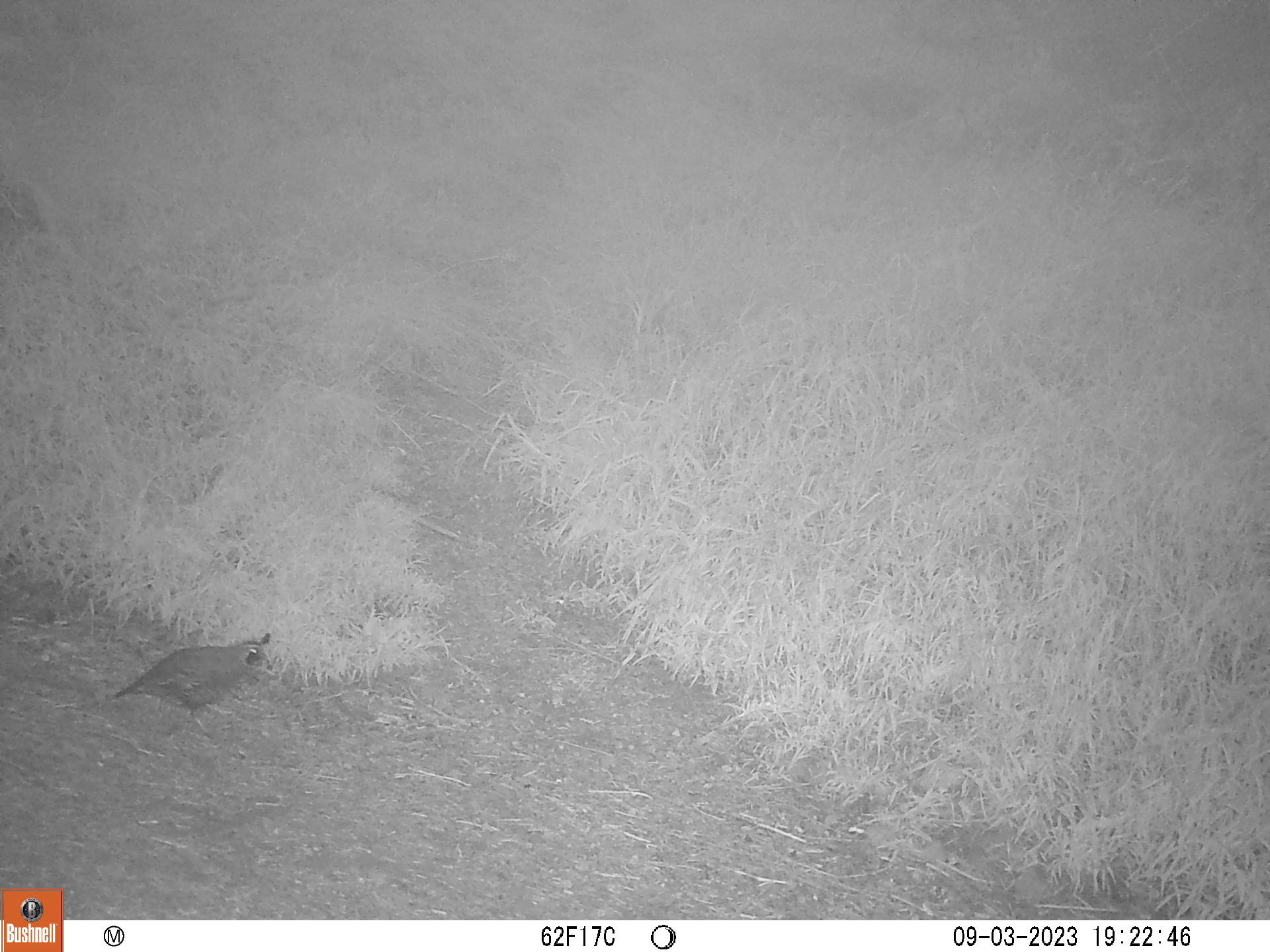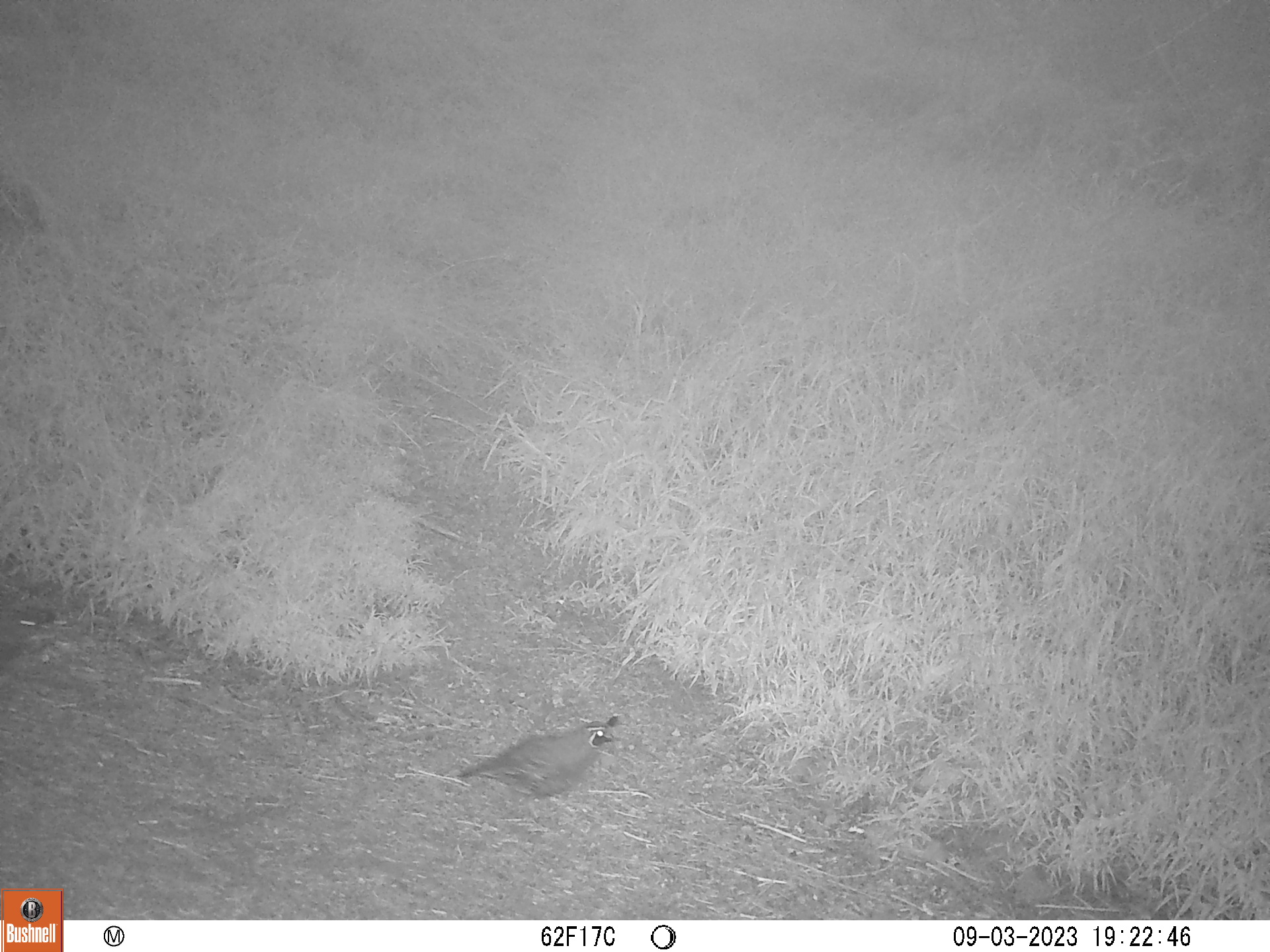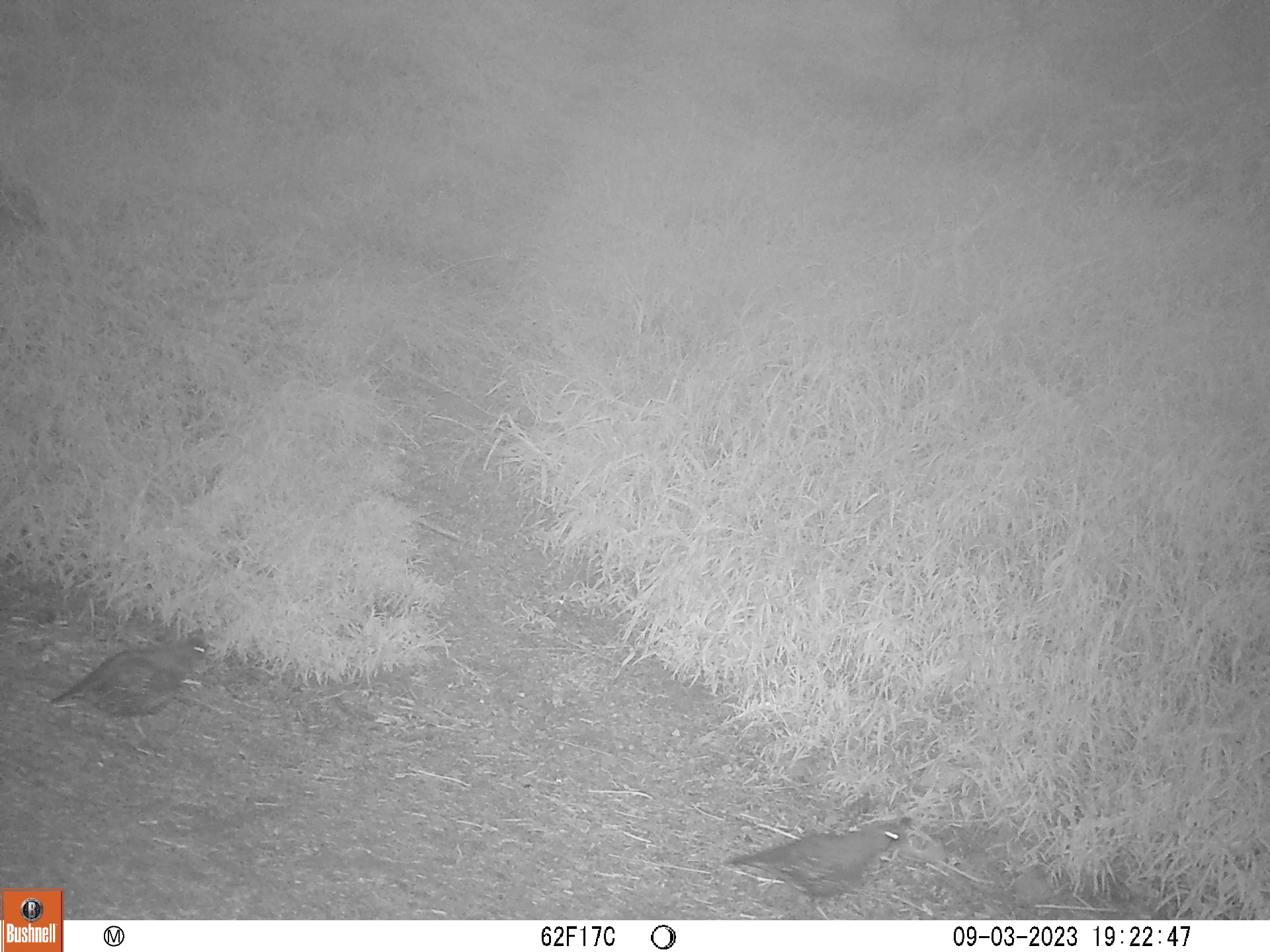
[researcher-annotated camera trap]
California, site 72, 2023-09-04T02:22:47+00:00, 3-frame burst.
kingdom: Animalia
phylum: Chordata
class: Aves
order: Galliformes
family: Odontophoridae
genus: Callipepla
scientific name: Callipepla californica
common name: california quail